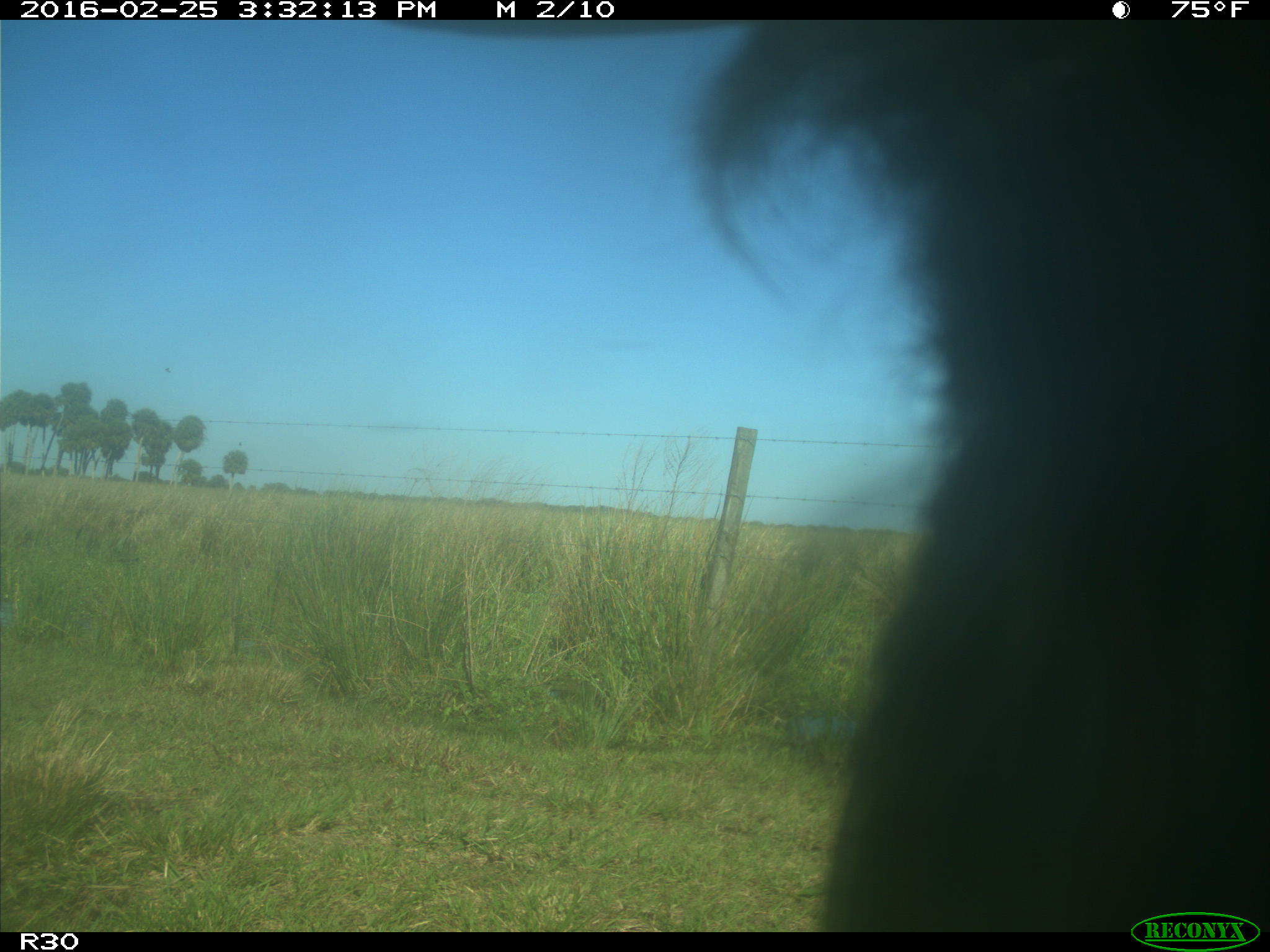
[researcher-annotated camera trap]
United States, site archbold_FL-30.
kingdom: Animalia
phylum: Chordata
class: Mammalia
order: Artiodactyla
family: Bovidae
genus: Bos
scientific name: Bos taurus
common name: domestic cow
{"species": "Bos taurus (domestic cow)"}